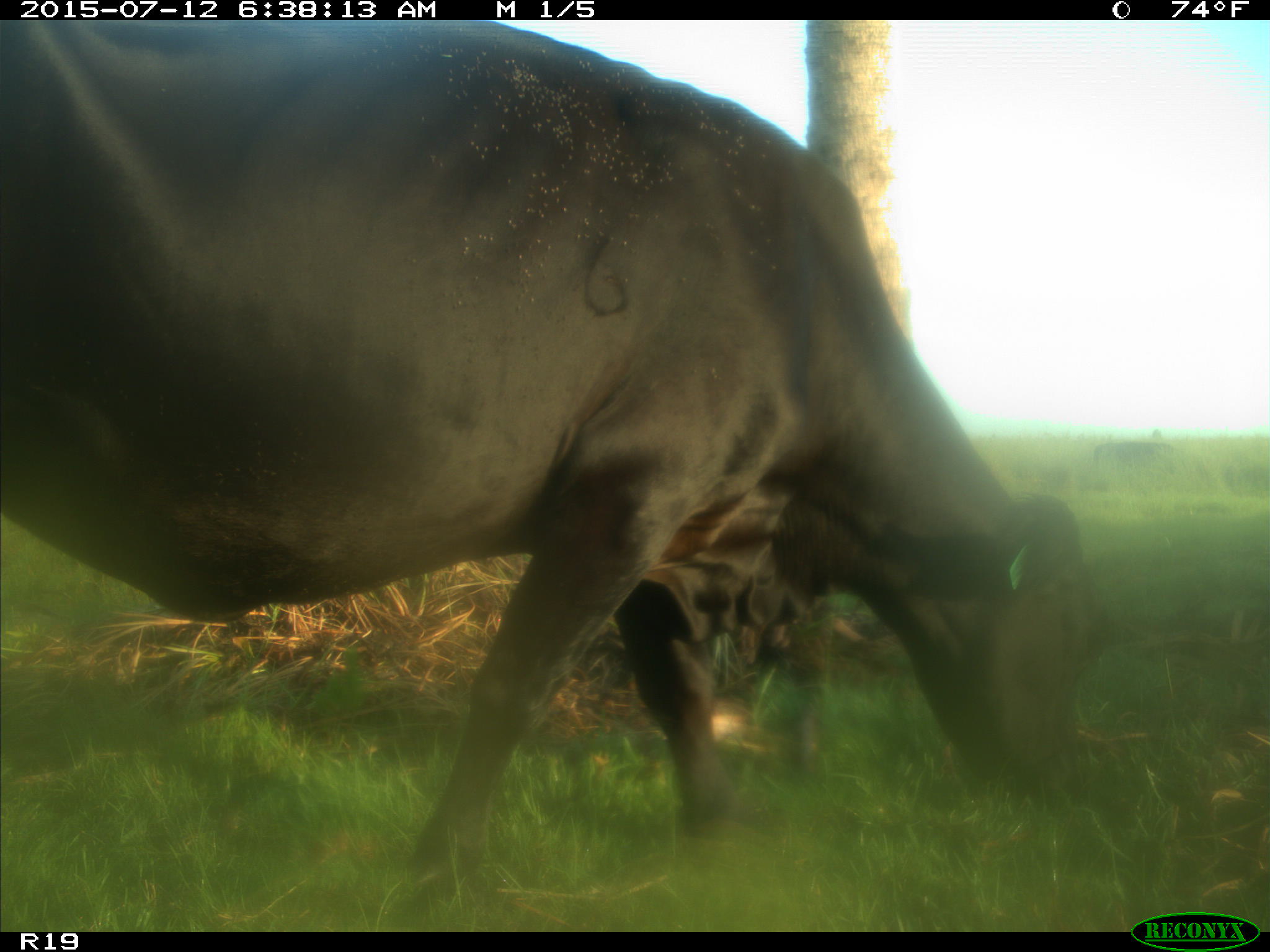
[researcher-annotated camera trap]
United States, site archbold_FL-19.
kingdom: Animalia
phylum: Chordata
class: Mammalia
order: Artiodactyla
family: Bovidae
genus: Bos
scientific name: Bos taurus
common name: domestic cow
Bos taurus (domestic cow).